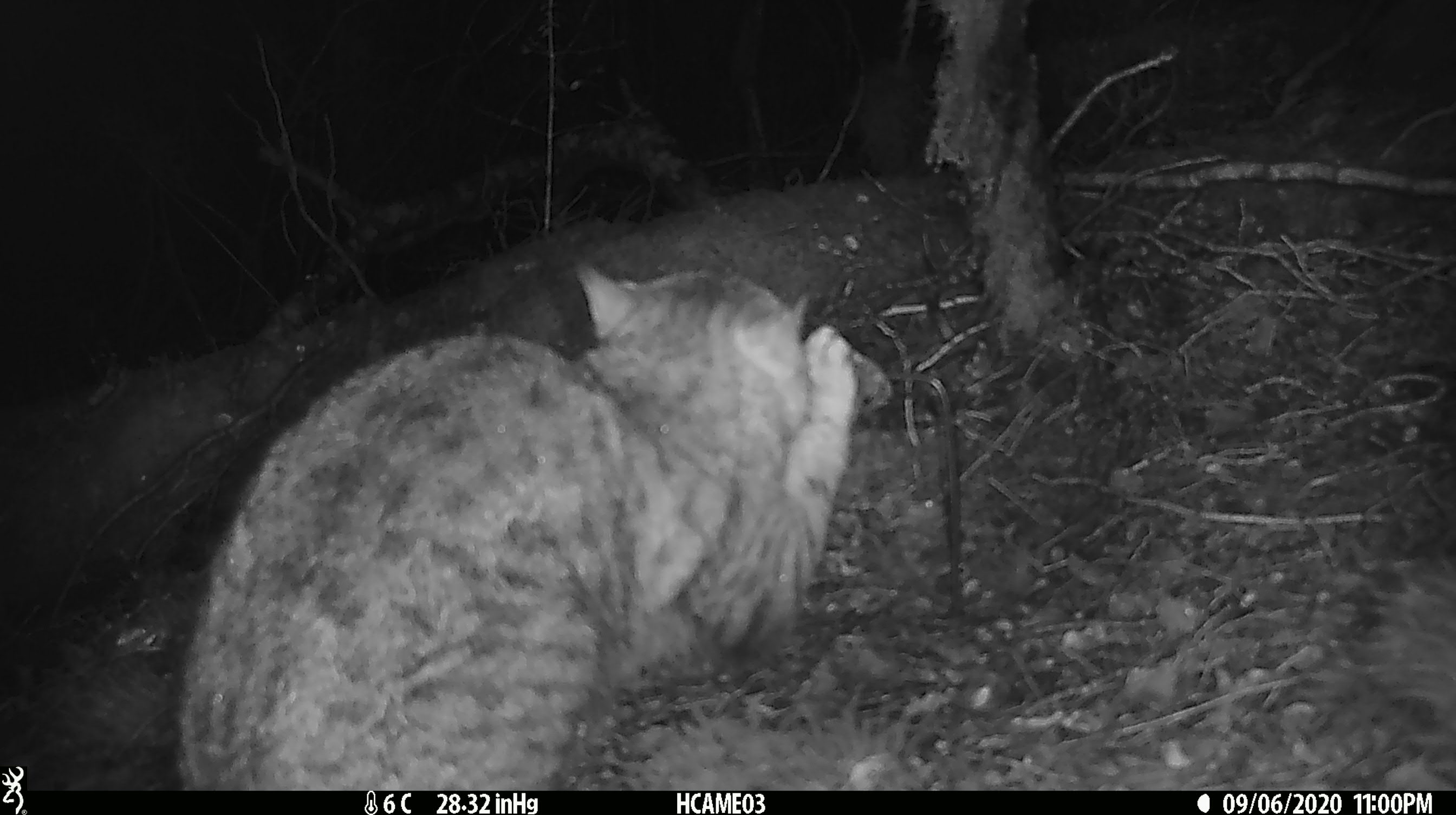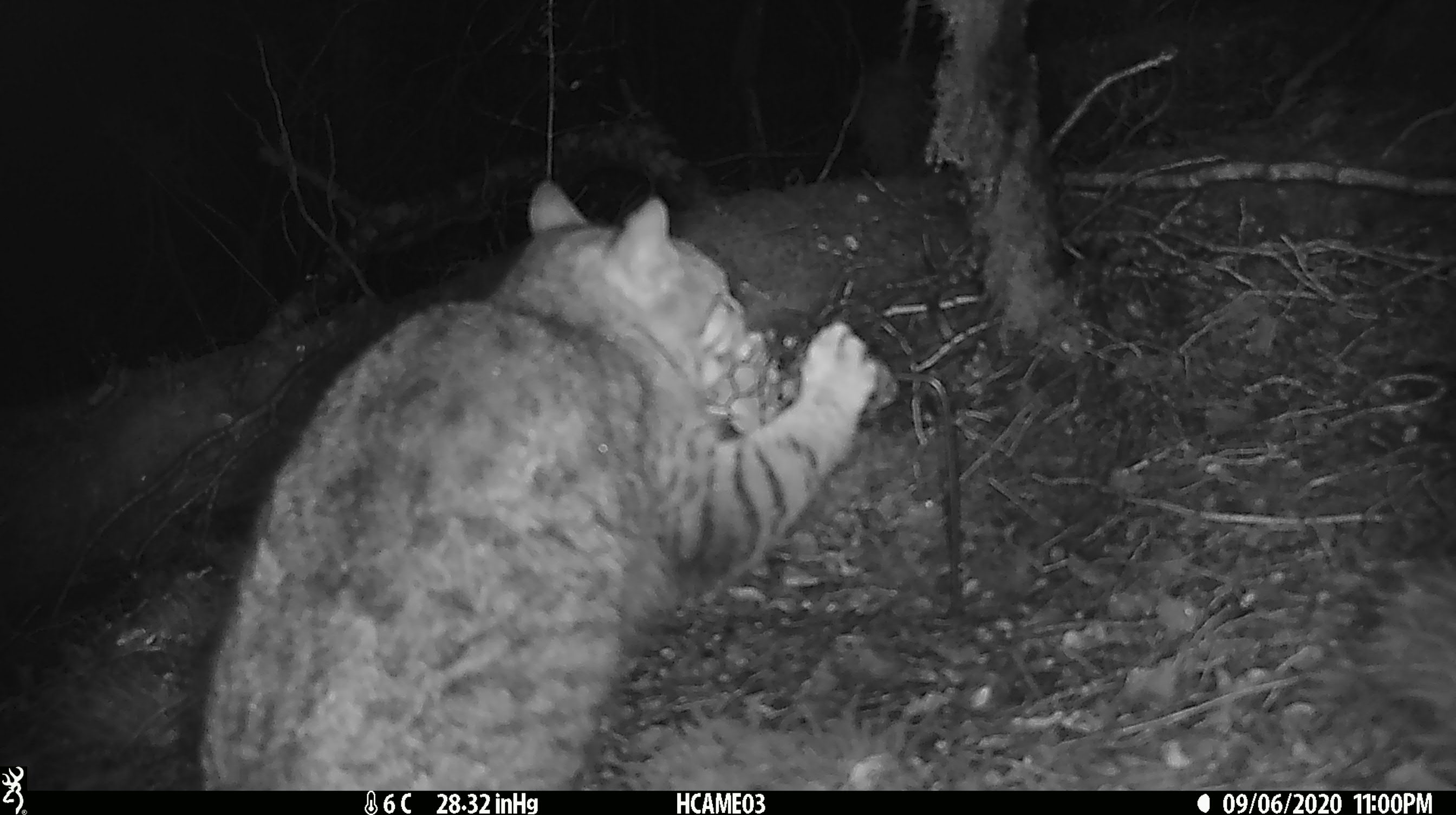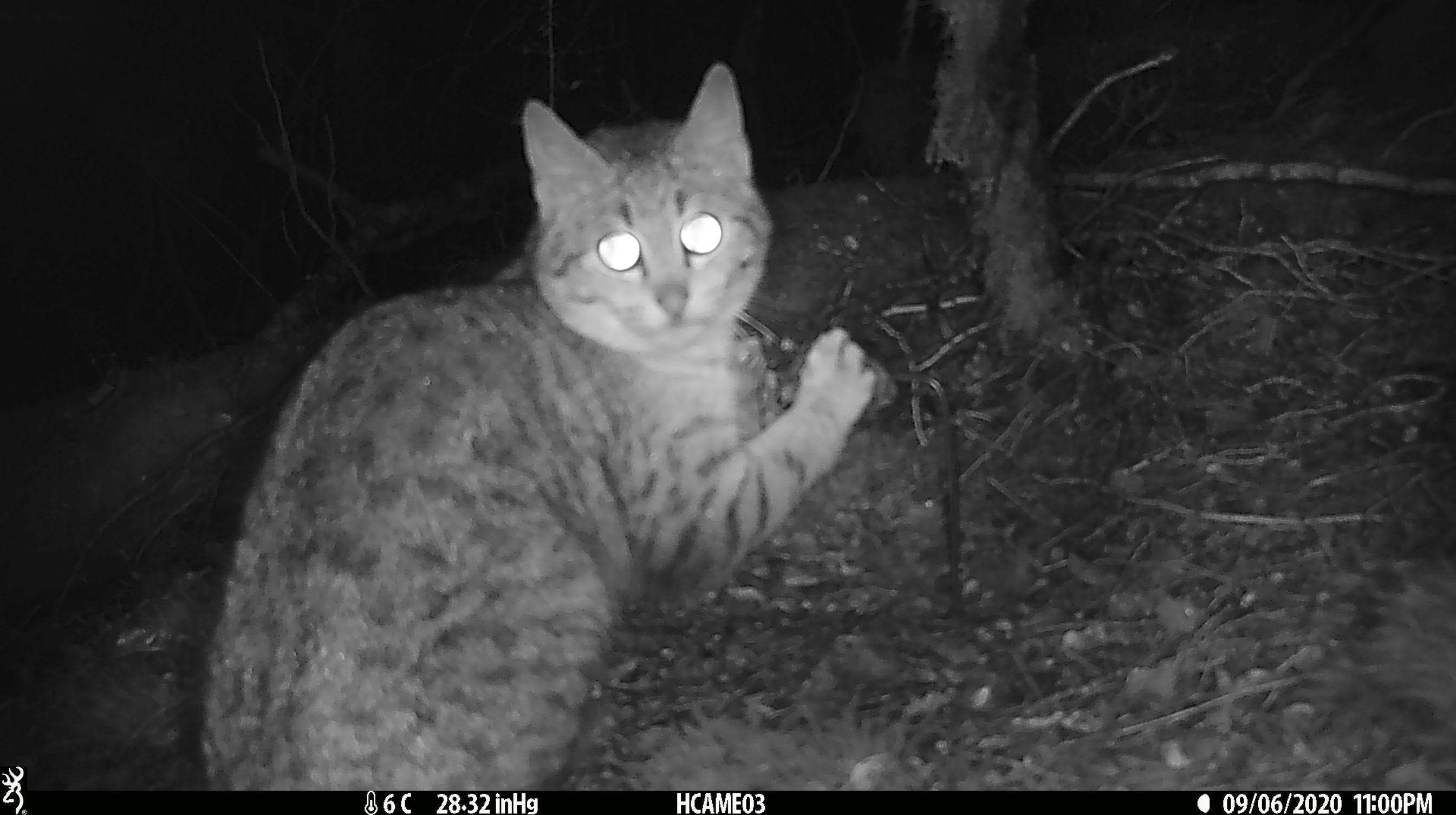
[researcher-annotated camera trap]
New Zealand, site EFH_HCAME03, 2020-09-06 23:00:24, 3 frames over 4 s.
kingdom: Animalia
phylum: Chordata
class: Mammalia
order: Carnivora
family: Felidae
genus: Felis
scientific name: Felis catus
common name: domestic cat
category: cat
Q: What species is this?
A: Cat (domestic cat) (Felis catus).